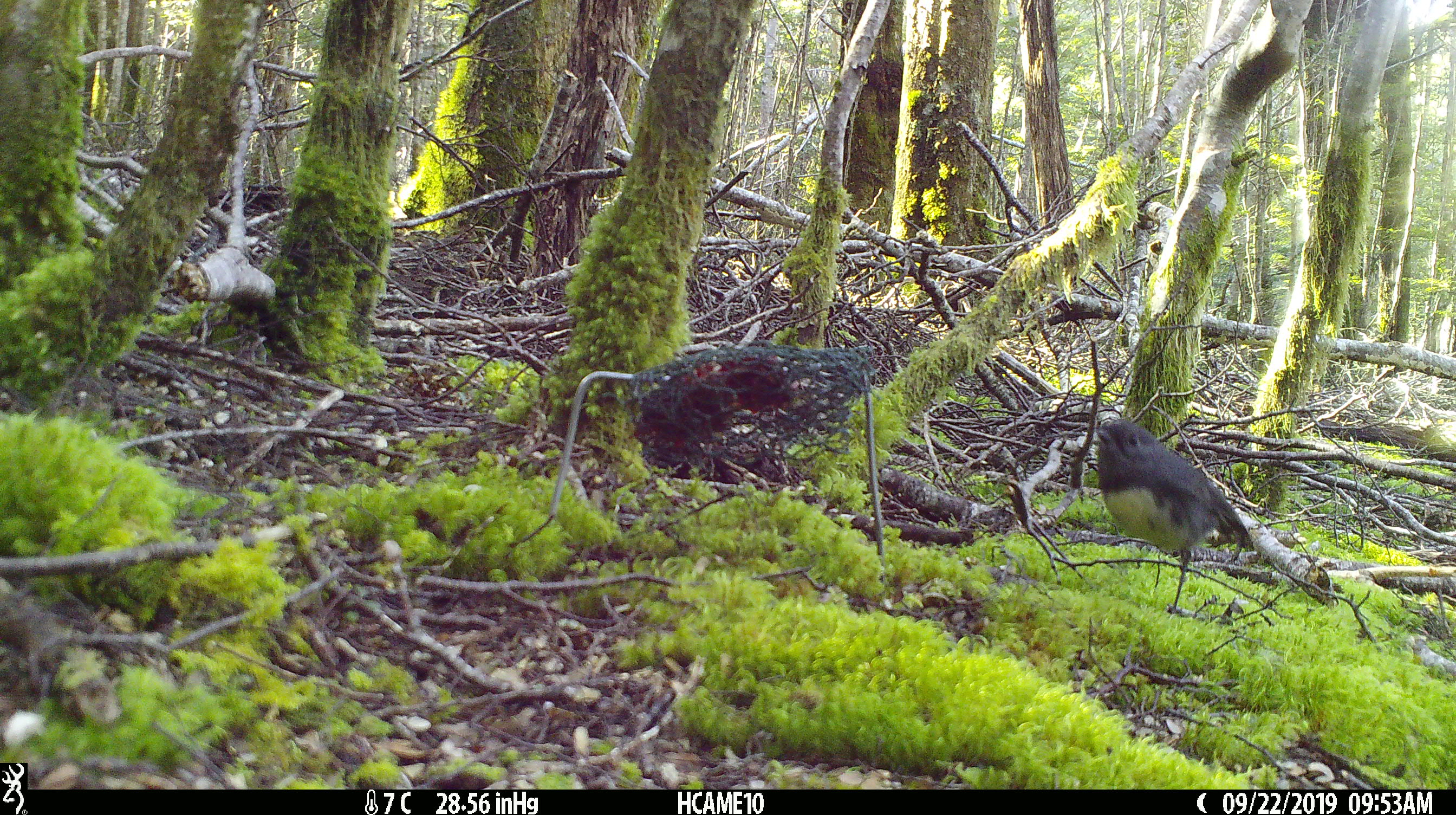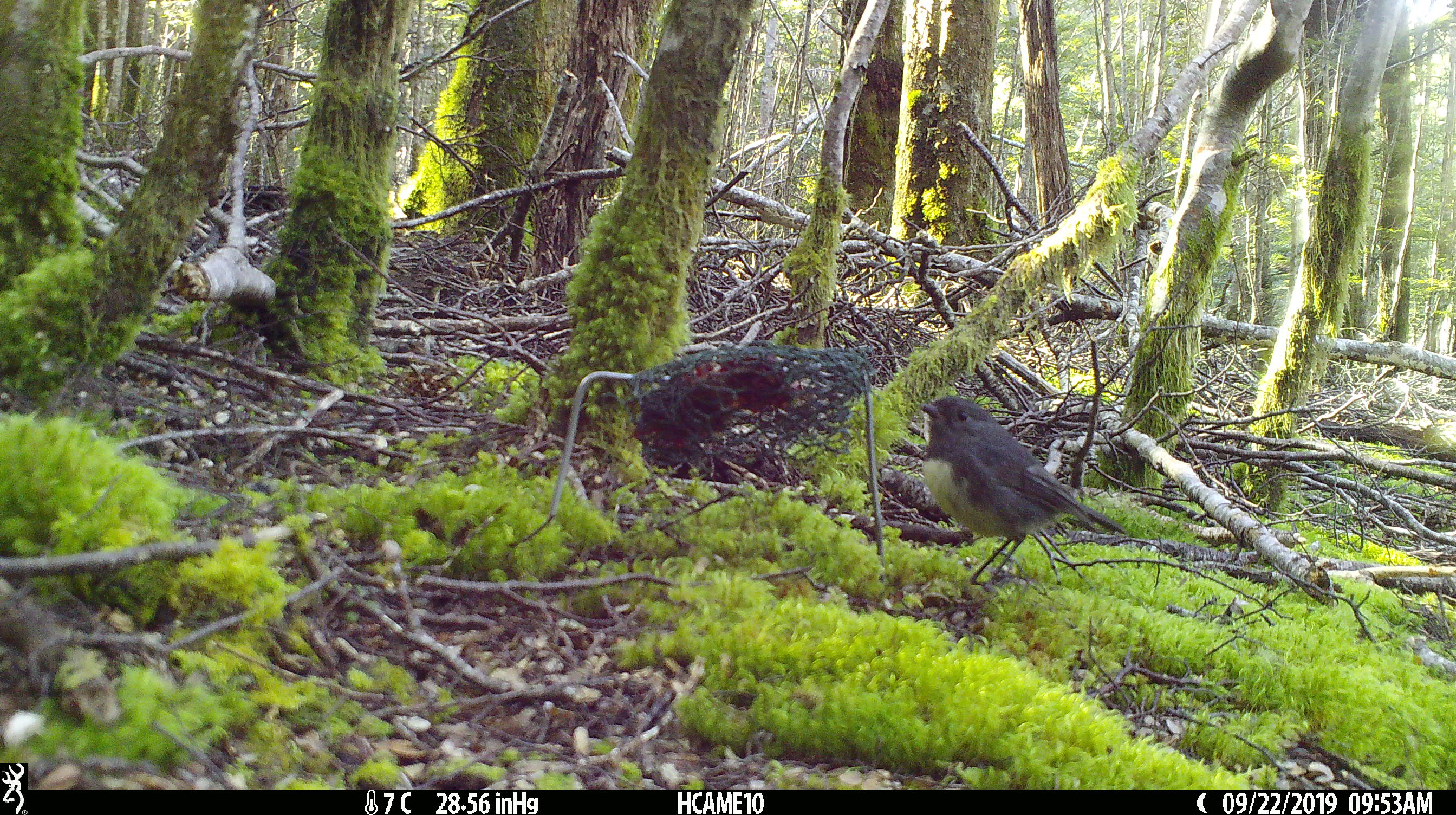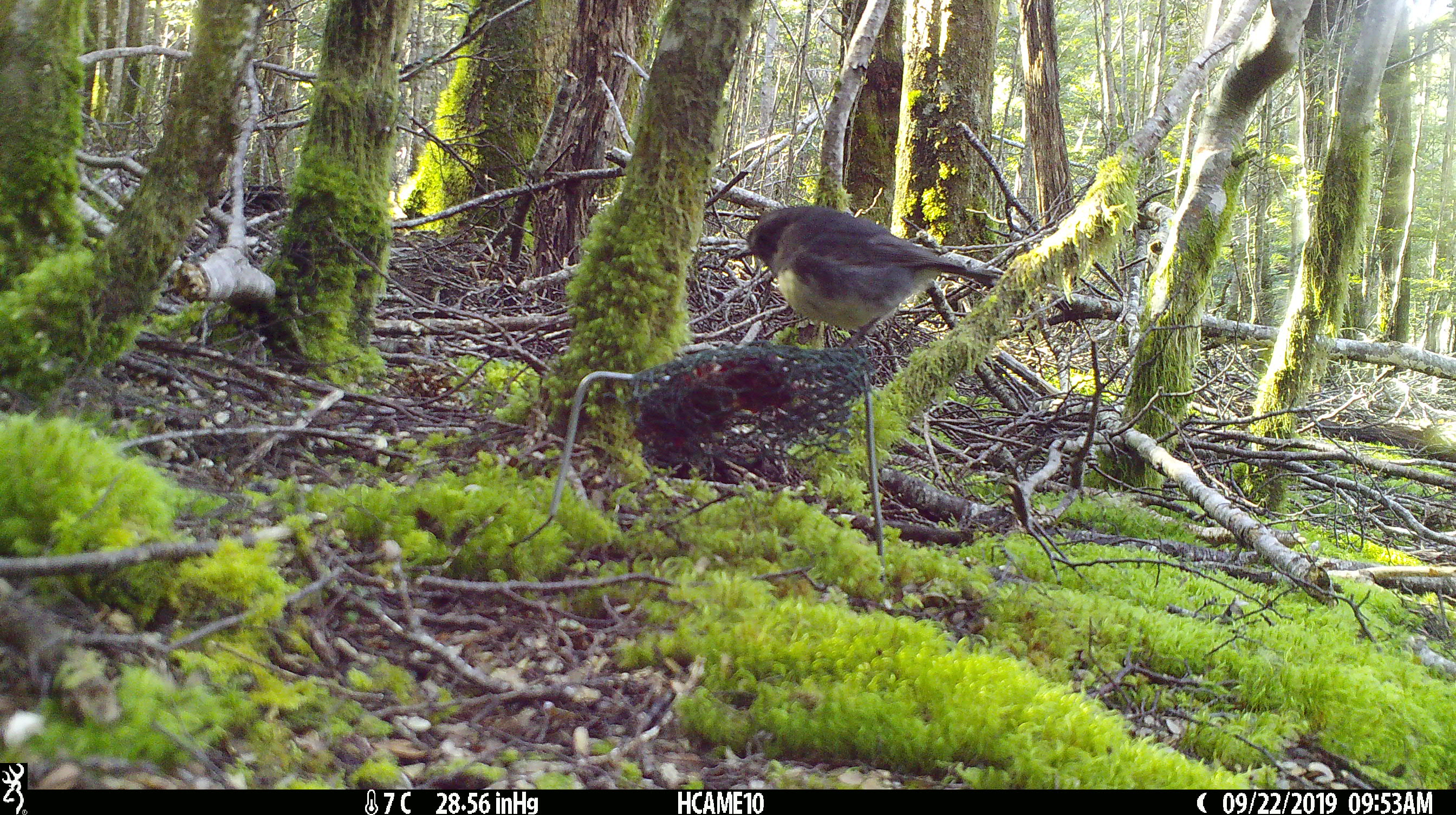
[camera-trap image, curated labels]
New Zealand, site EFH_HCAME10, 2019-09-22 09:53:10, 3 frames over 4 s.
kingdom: Animalia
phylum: Chordata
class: Aves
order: Passeriformes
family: Petroicidae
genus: Petroica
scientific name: Petroica australis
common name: new zealand robin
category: robin